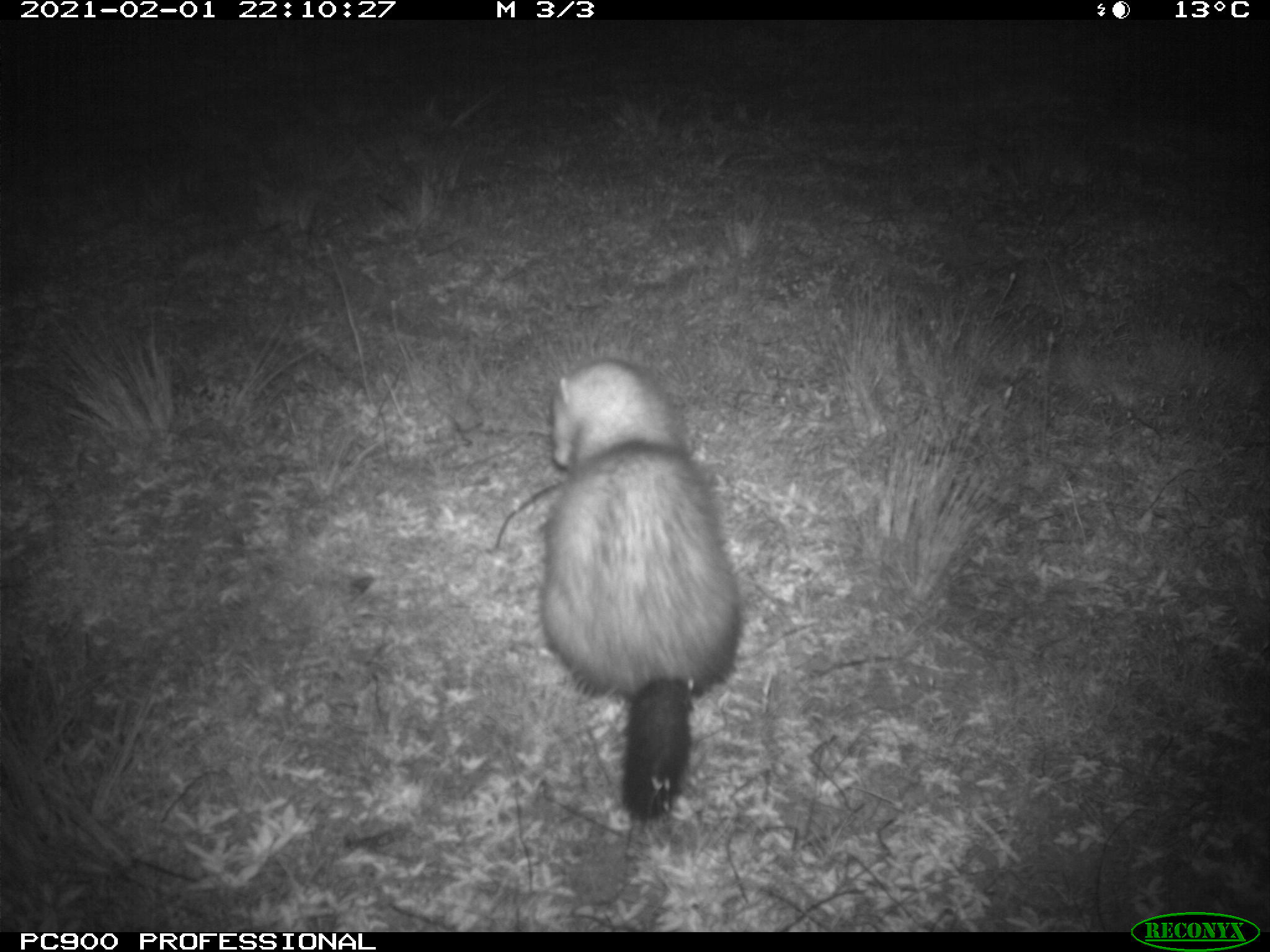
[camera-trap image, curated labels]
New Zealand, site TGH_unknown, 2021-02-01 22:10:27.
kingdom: Animalia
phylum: Chordata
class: Mammalia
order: Carnivora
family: Mustelidae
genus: Mustela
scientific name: Mustela furo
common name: ferret